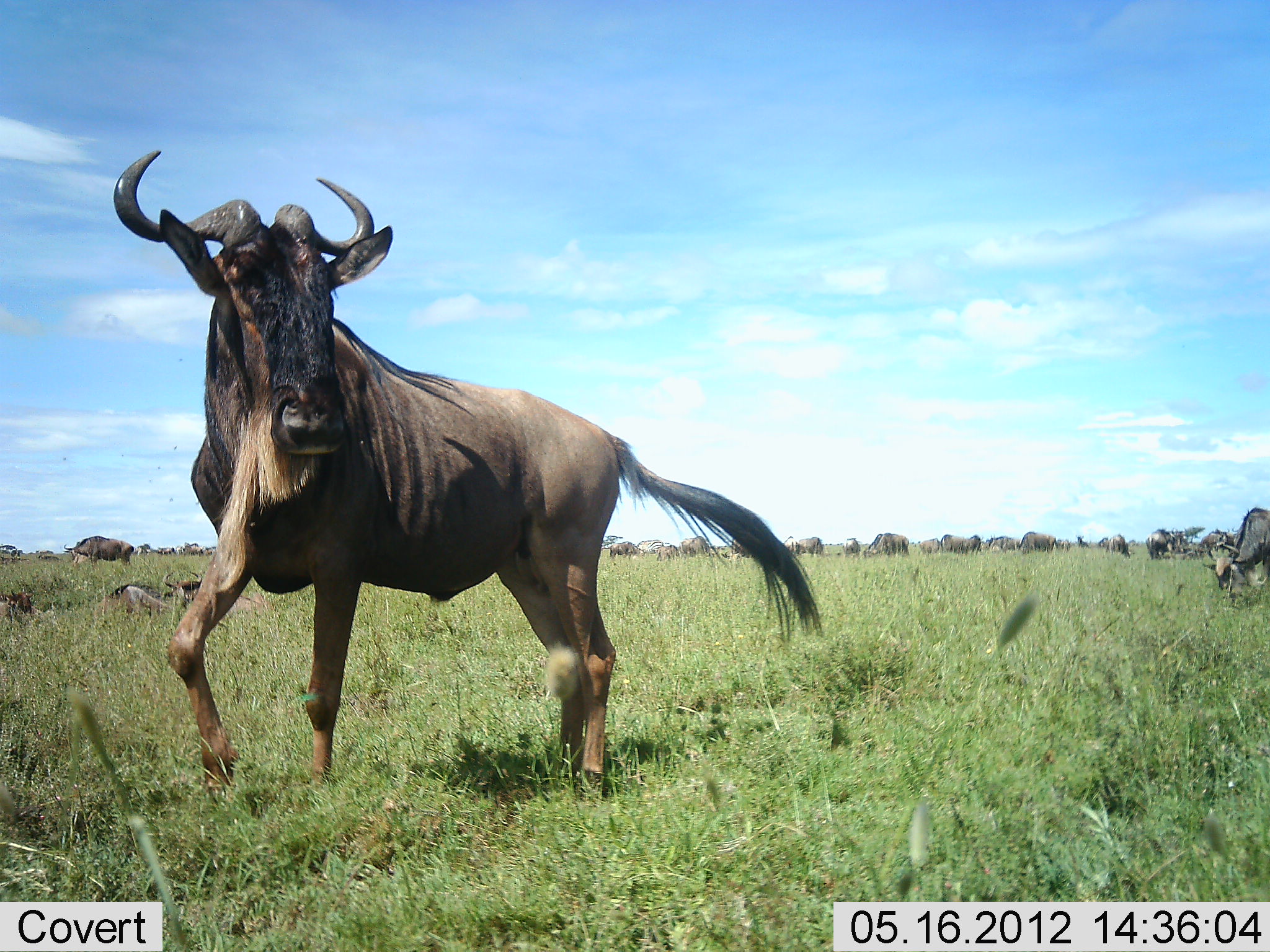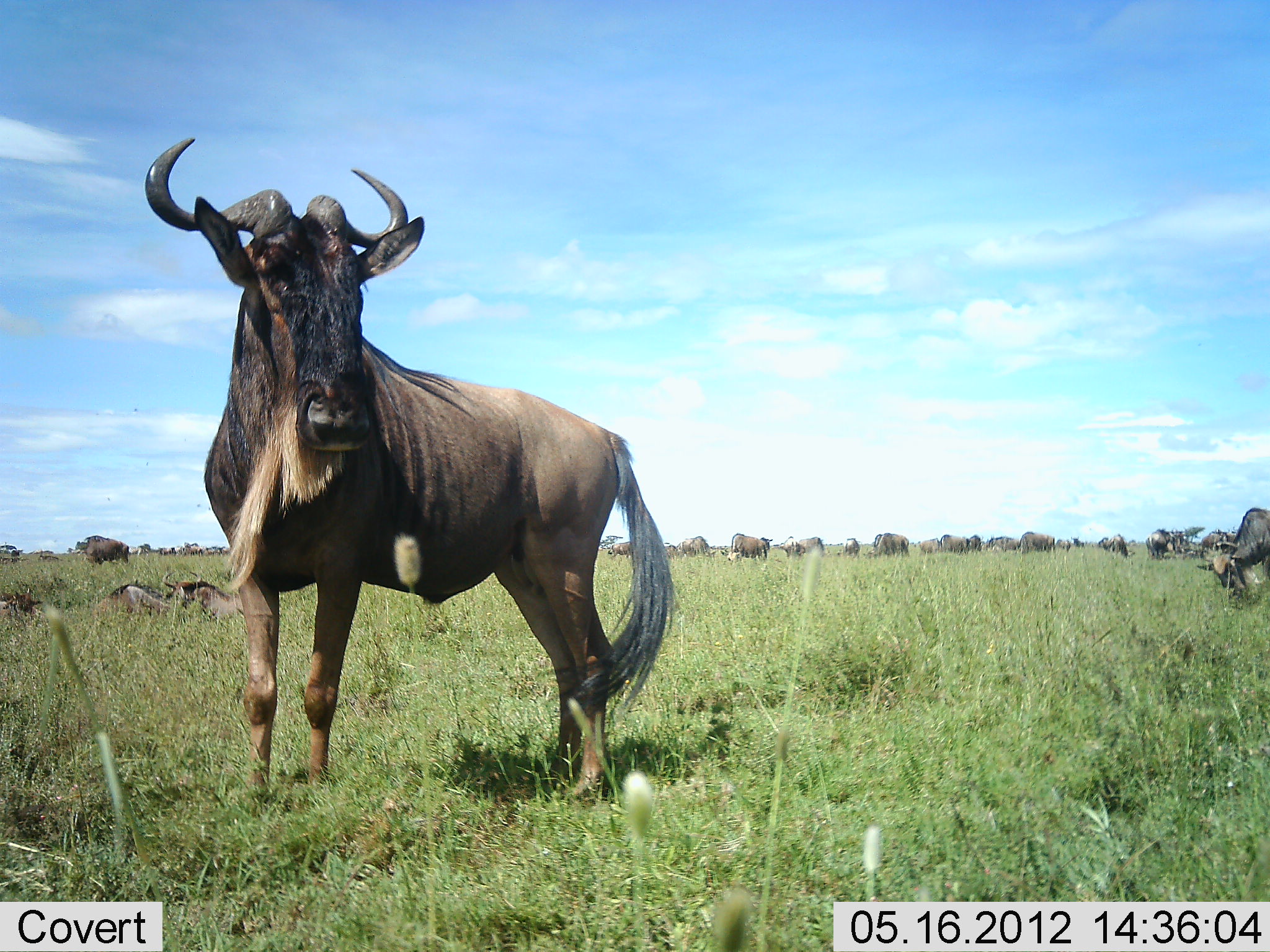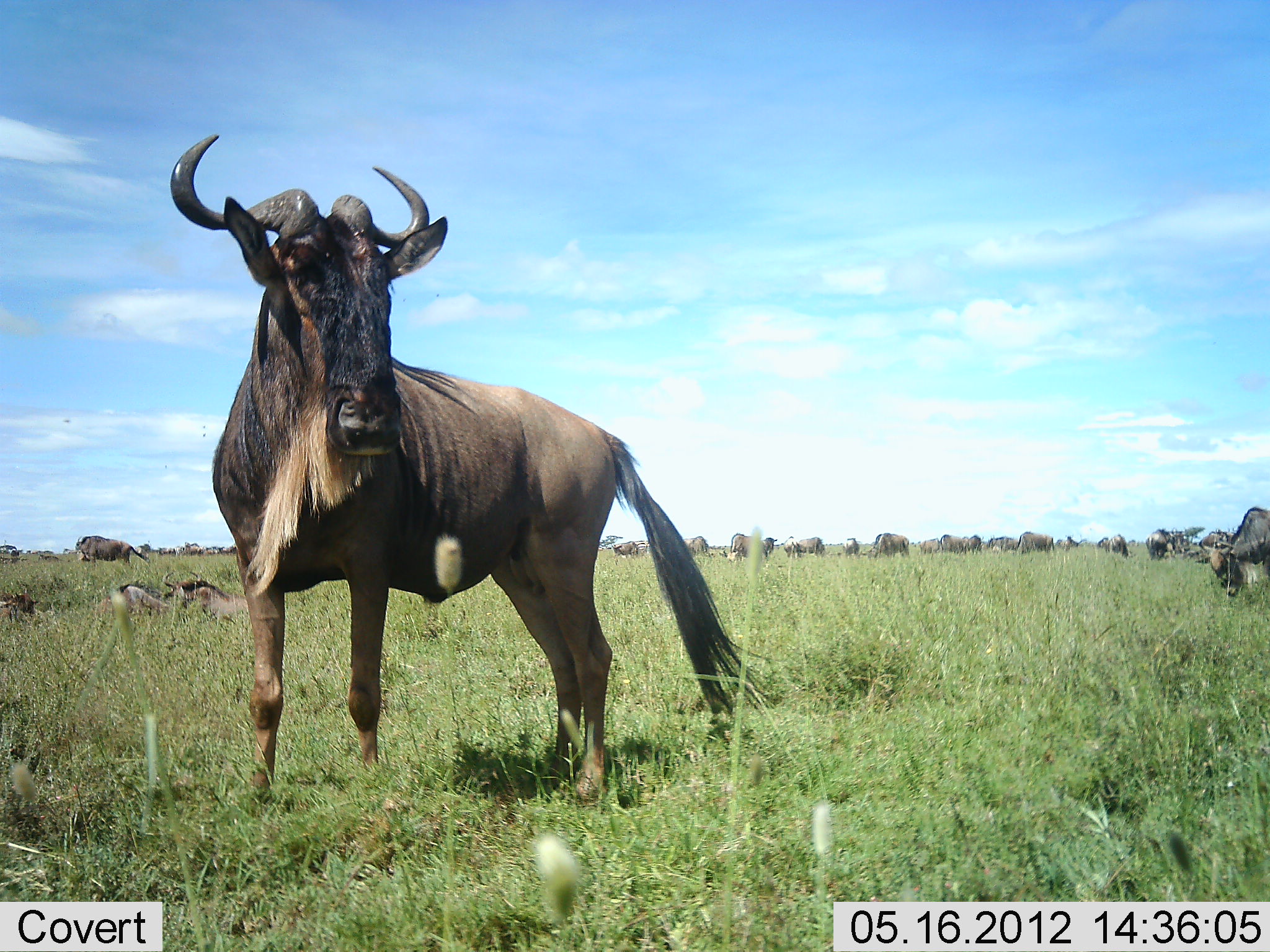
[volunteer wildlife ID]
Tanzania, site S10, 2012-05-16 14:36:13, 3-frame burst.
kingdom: Animalia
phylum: Chordata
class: Mammalia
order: Artiodactyla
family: Bovidae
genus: Connochaetes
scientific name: Connochaetes taurinus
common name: blue wildebeest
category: wildebeest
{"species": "wildebeest (blue wildebeest) (Connochaetes taurinus)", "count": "11-50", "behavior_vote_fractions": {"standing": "80%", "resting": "50%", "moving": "50%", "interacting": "10%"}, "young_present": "0%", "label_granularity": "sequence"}